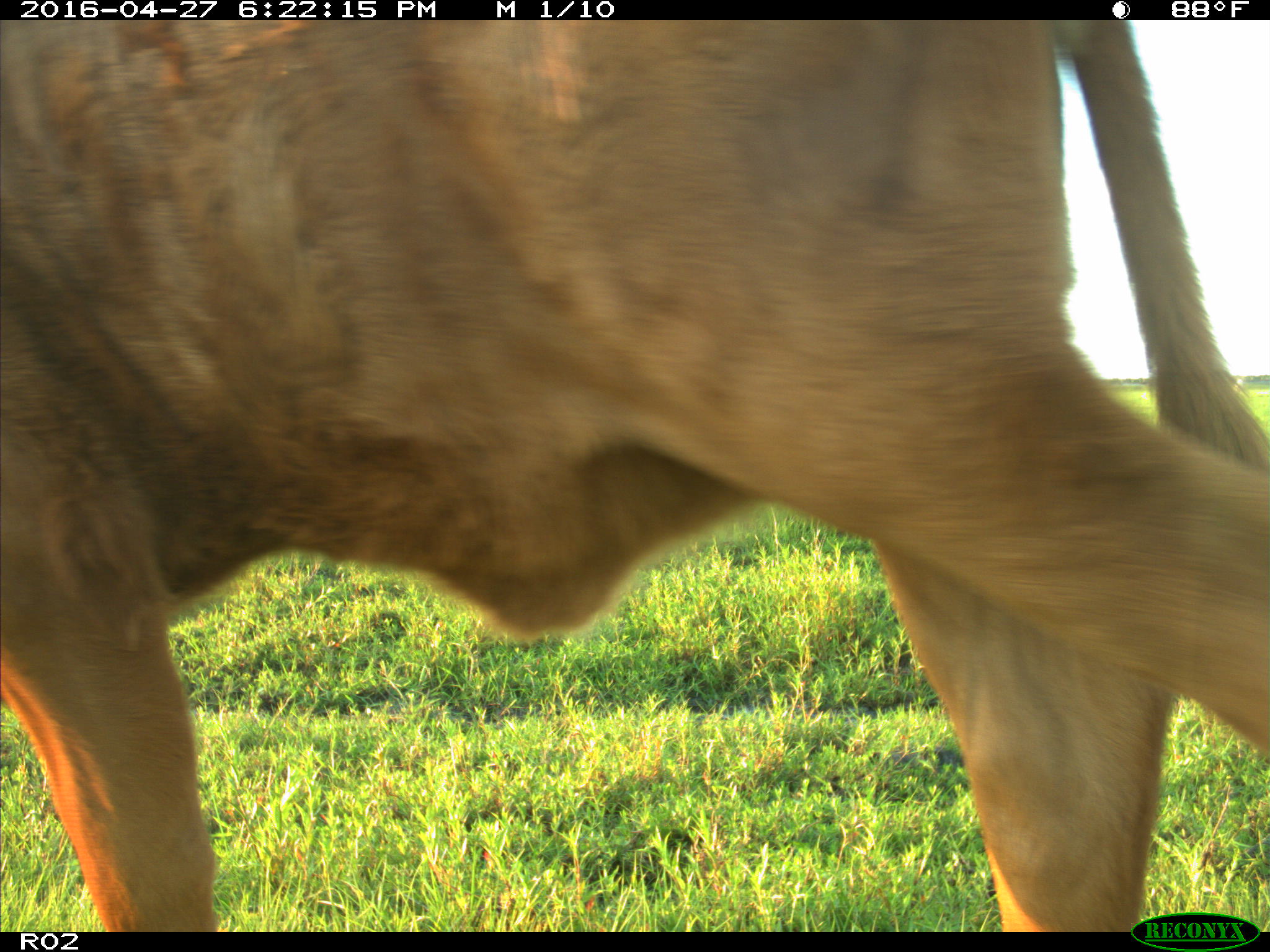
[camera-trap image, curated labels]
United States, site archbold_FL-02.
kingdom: Animalia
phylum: Chordata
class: Mammalia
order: Artiodactyla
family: Bovidae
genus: Bos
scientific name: Bos taurus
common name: domestic cow